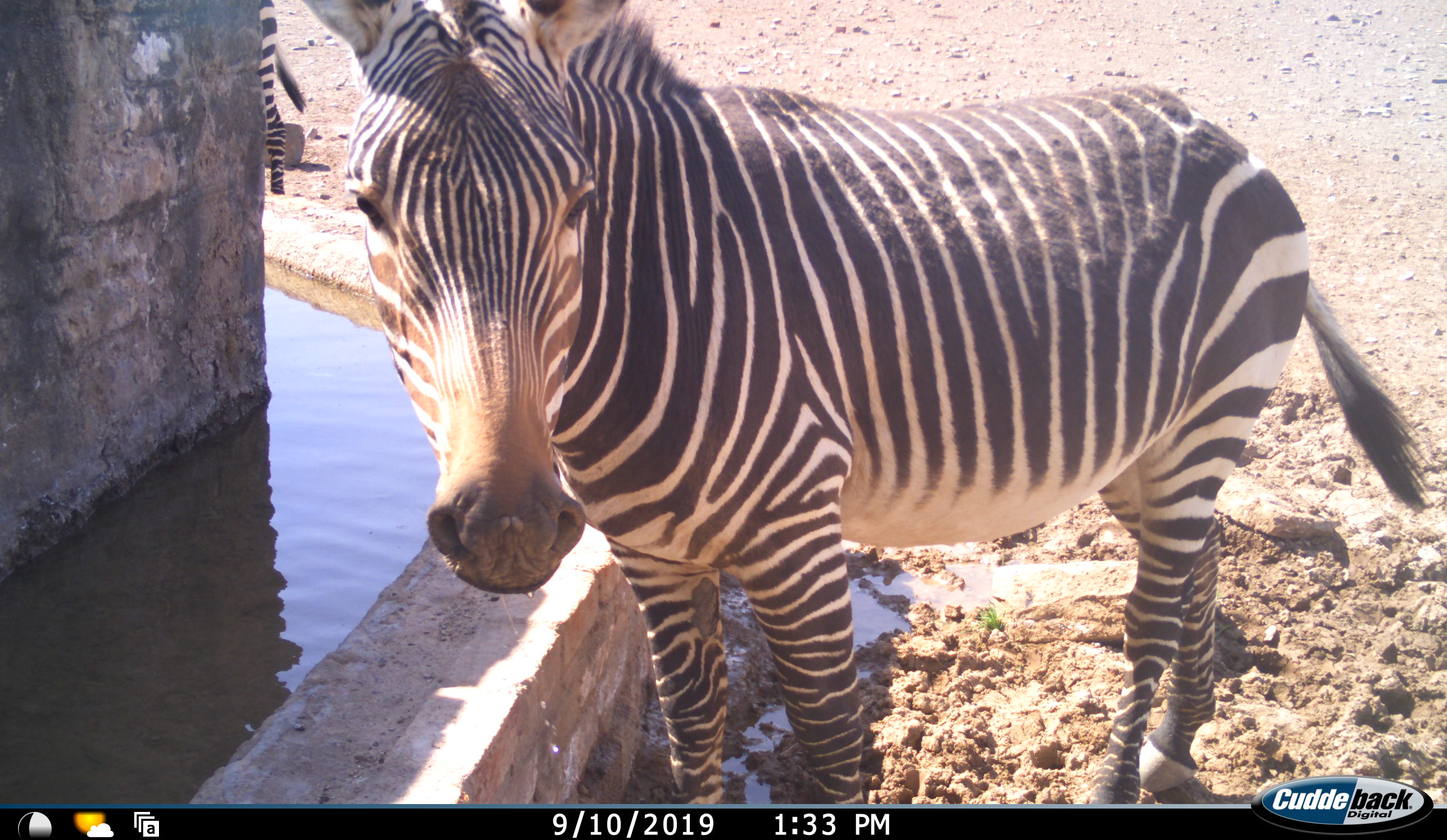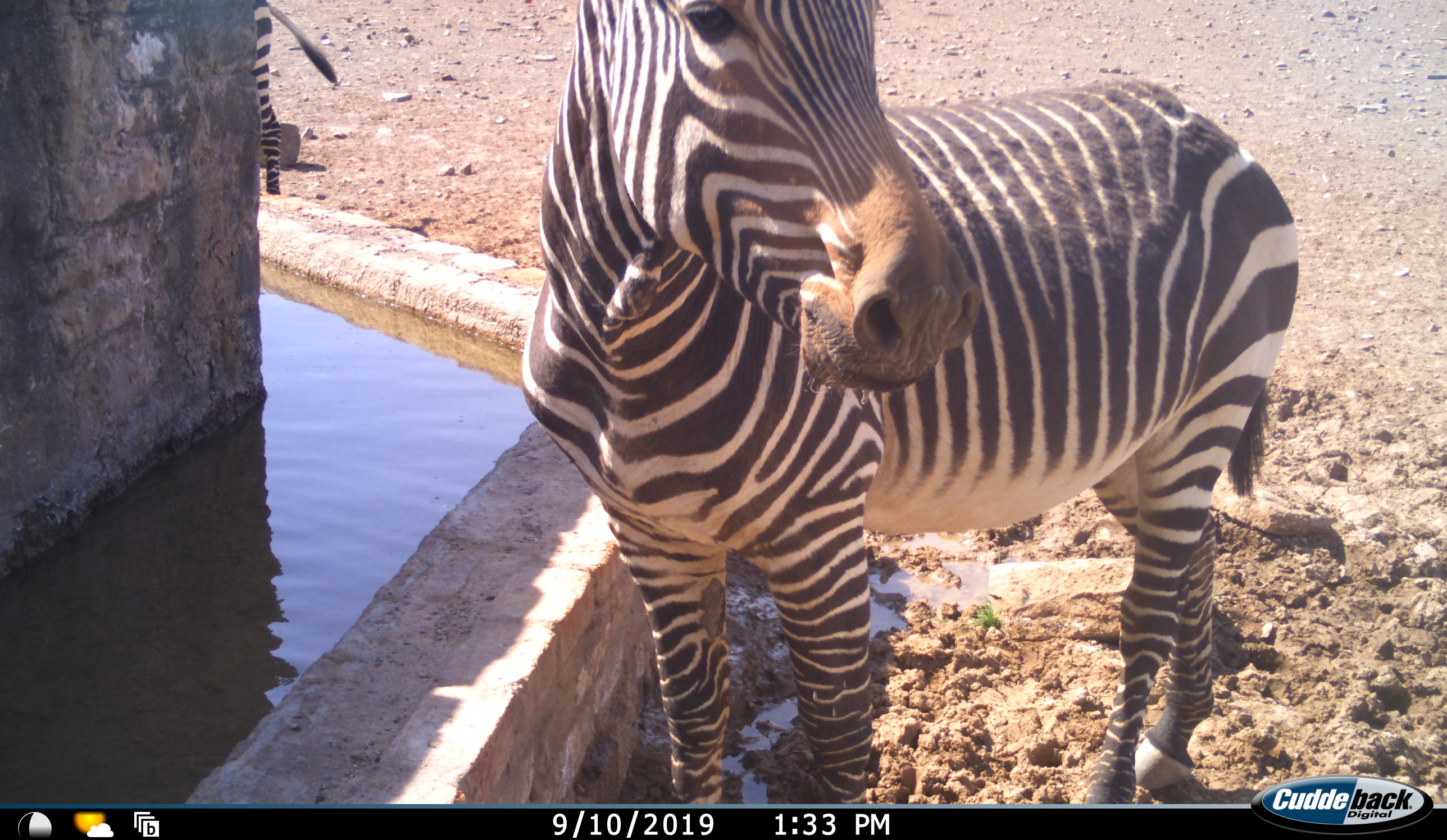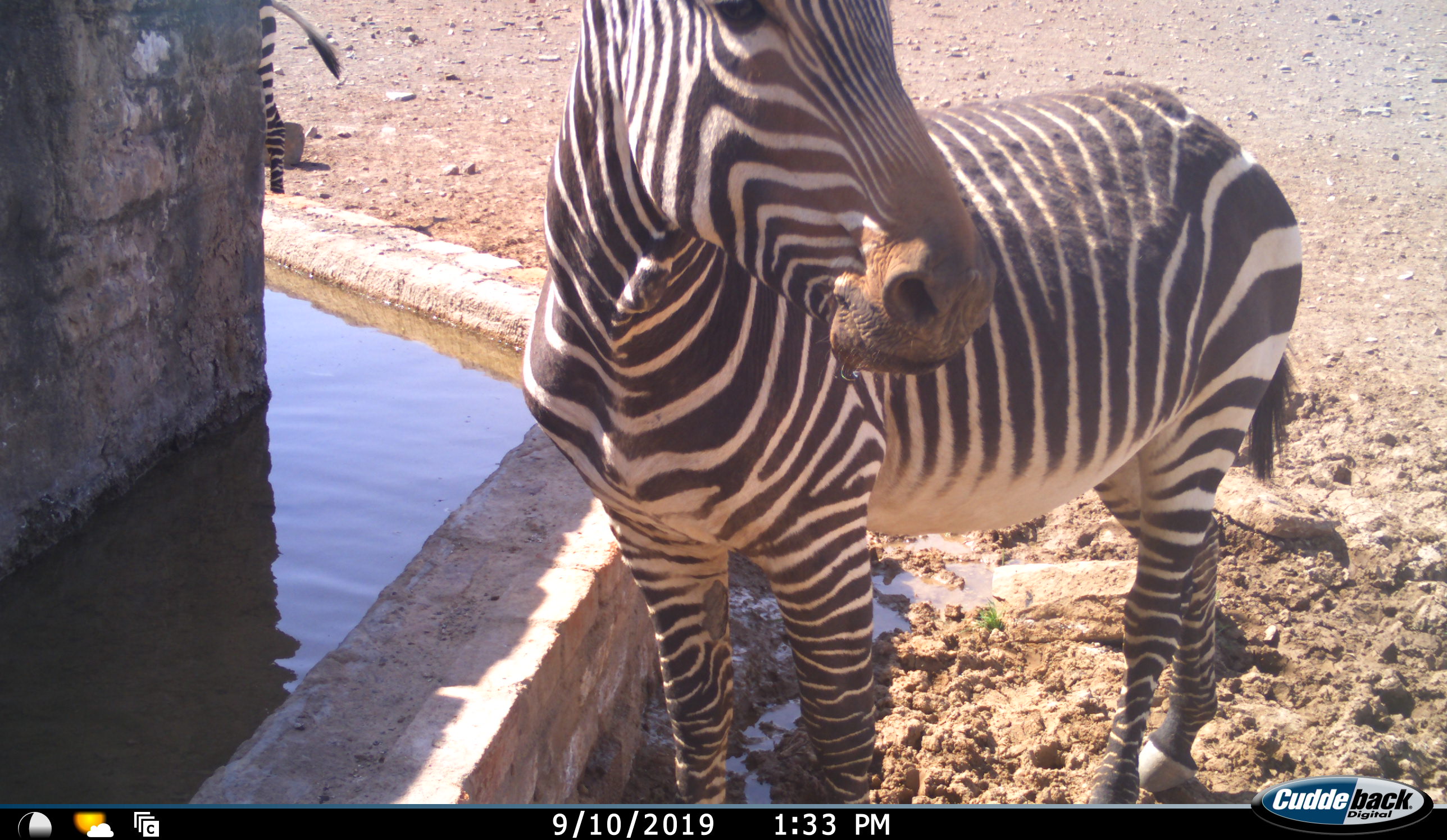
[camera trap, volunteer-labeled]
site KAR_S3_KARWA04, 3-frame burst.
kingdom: Animalia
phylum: Chordata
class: Mammalia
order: Perissodactyla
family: Equidae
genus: Equus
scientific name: Equus zebra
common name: mountain zebra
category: zebramountain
Zebramountain (mountain zebra) (Equus zebra), count 2. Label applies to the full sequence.